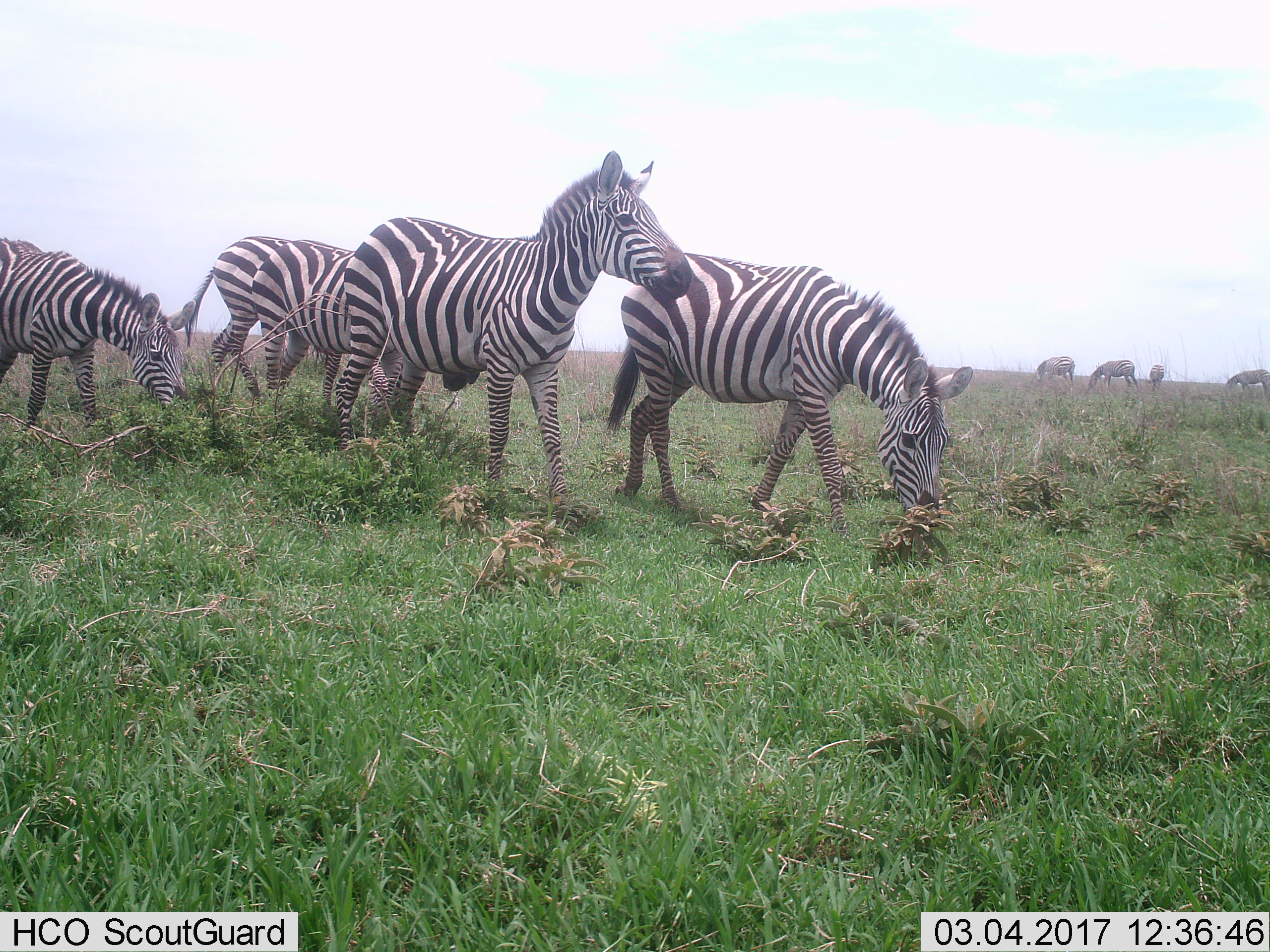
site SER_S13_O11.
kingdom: Animalia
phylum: Chordata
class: Mammalia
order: Perissodactyla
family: Equidae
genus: Equus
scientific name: Equus quagga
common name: plains zebra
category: zebraplains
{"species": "zebraplains (plains zebra) (Equus quagga)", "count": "9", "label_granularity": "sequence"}